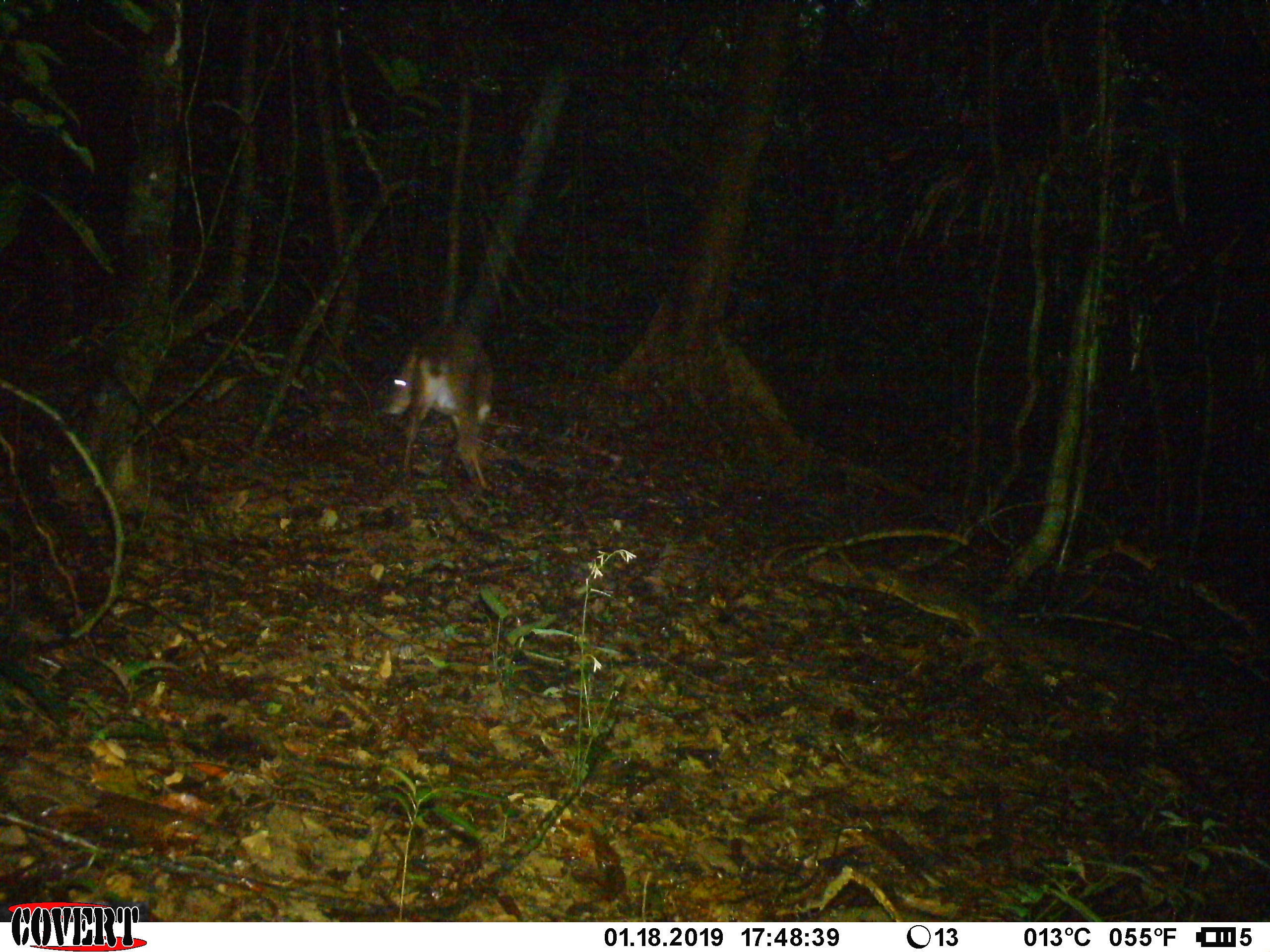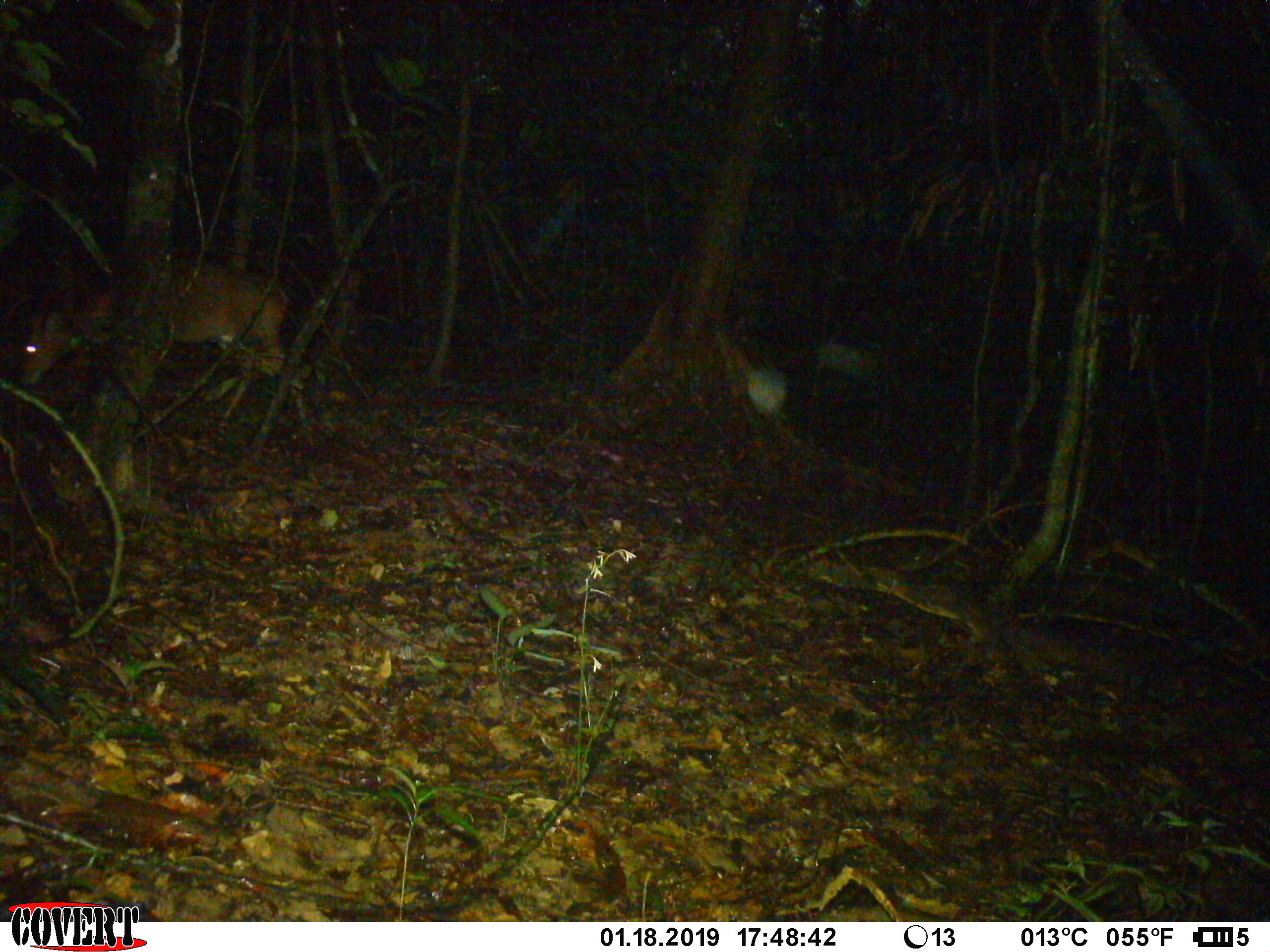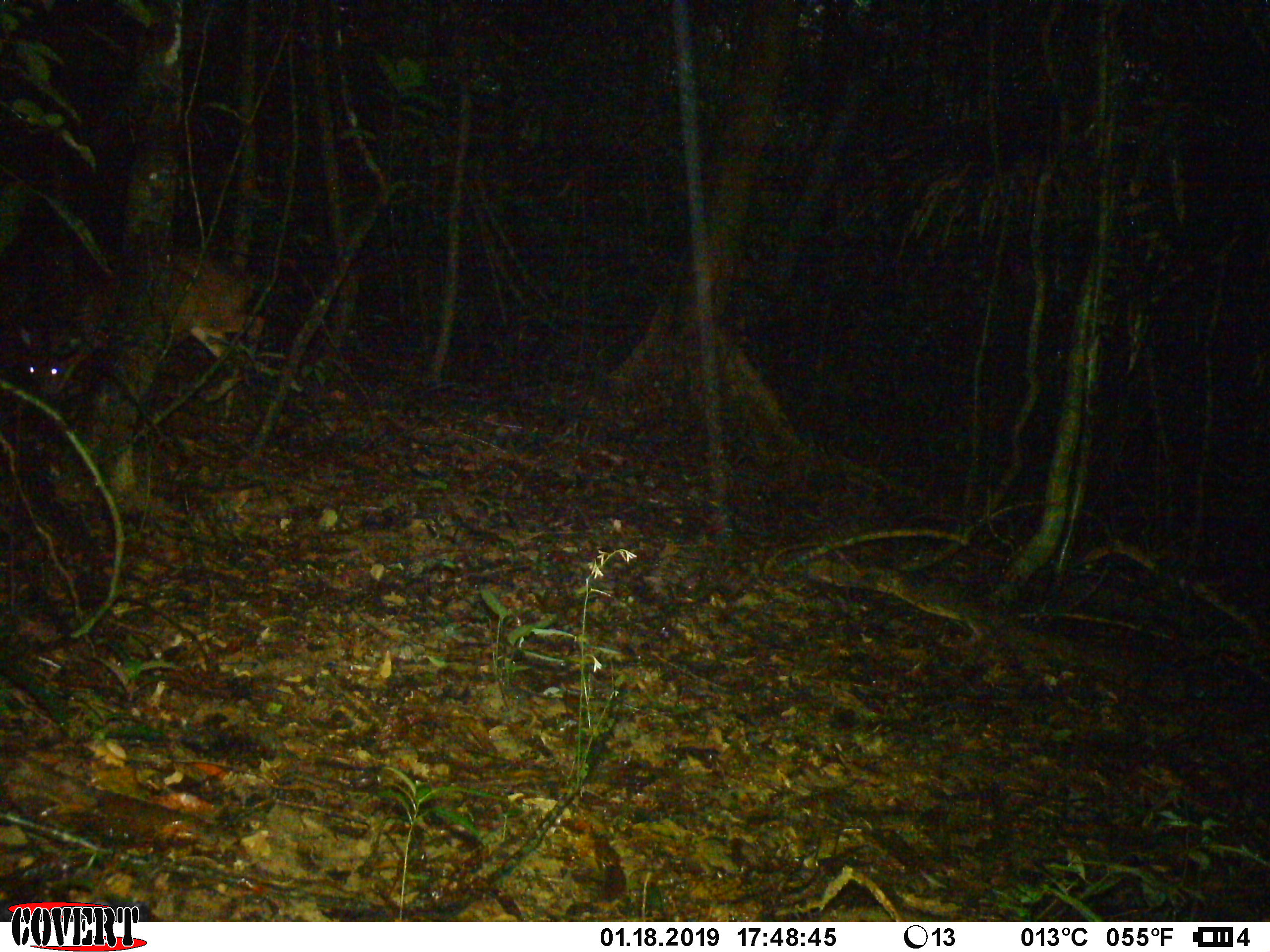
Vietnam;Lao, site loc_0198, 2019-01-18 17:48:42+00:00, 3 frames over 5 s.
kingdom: Animalia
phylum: Chordata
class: Mammalia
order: Artiodactyla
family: Cervidae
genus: Muntiacus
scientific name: Muntiacus vuquangensis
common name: large-antlered muntjac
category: large antlered muntjac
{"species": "large antlered muntjac (large-antlered muntjac) (Muntiacus vuquangensis)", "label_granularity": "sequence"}